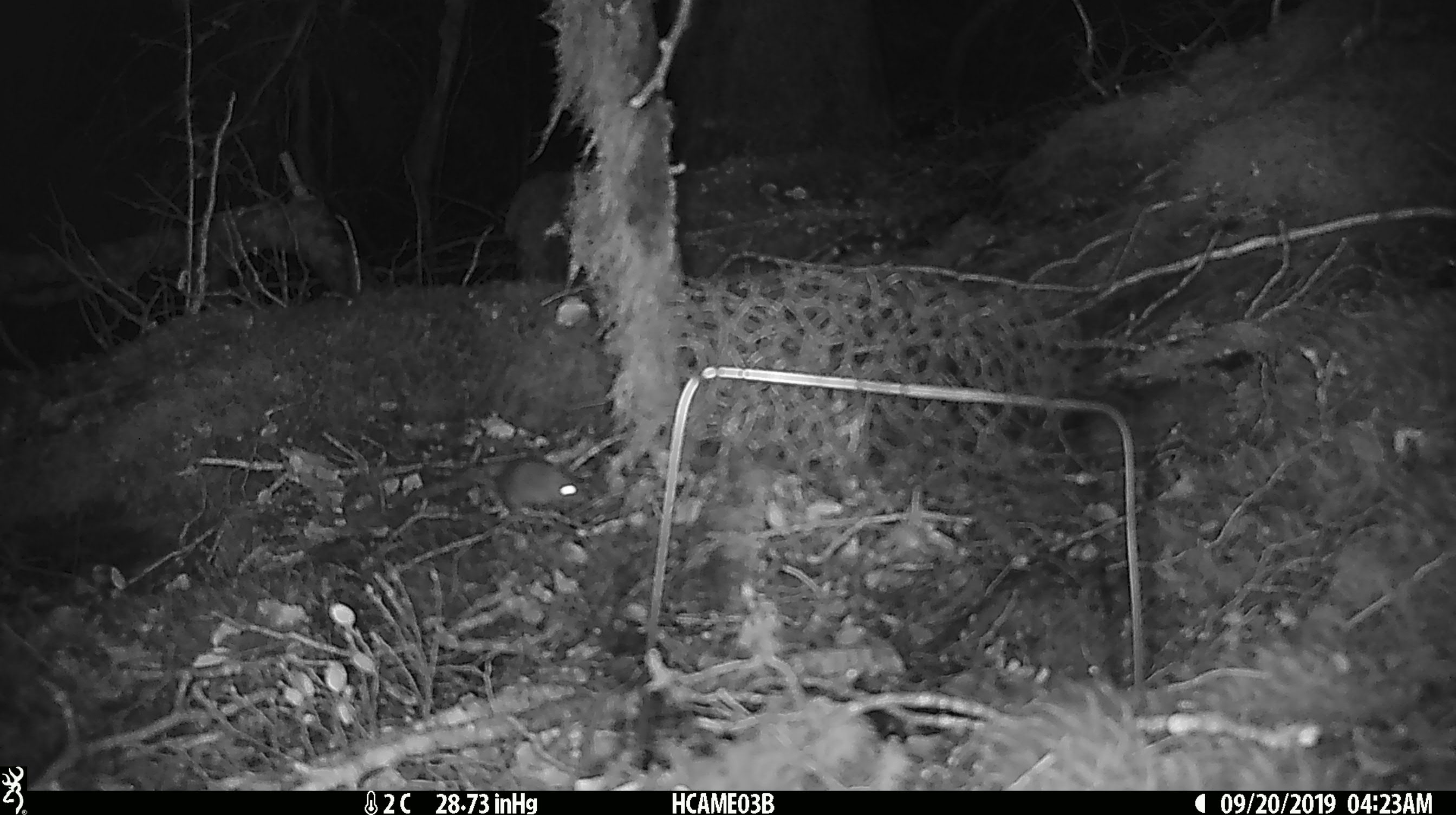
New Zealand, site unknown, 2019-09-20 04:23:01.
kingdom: Animalia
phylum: Chordata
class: Mammalia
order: Rodentia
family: Muridae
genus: Mus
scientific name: Mus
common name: mouse